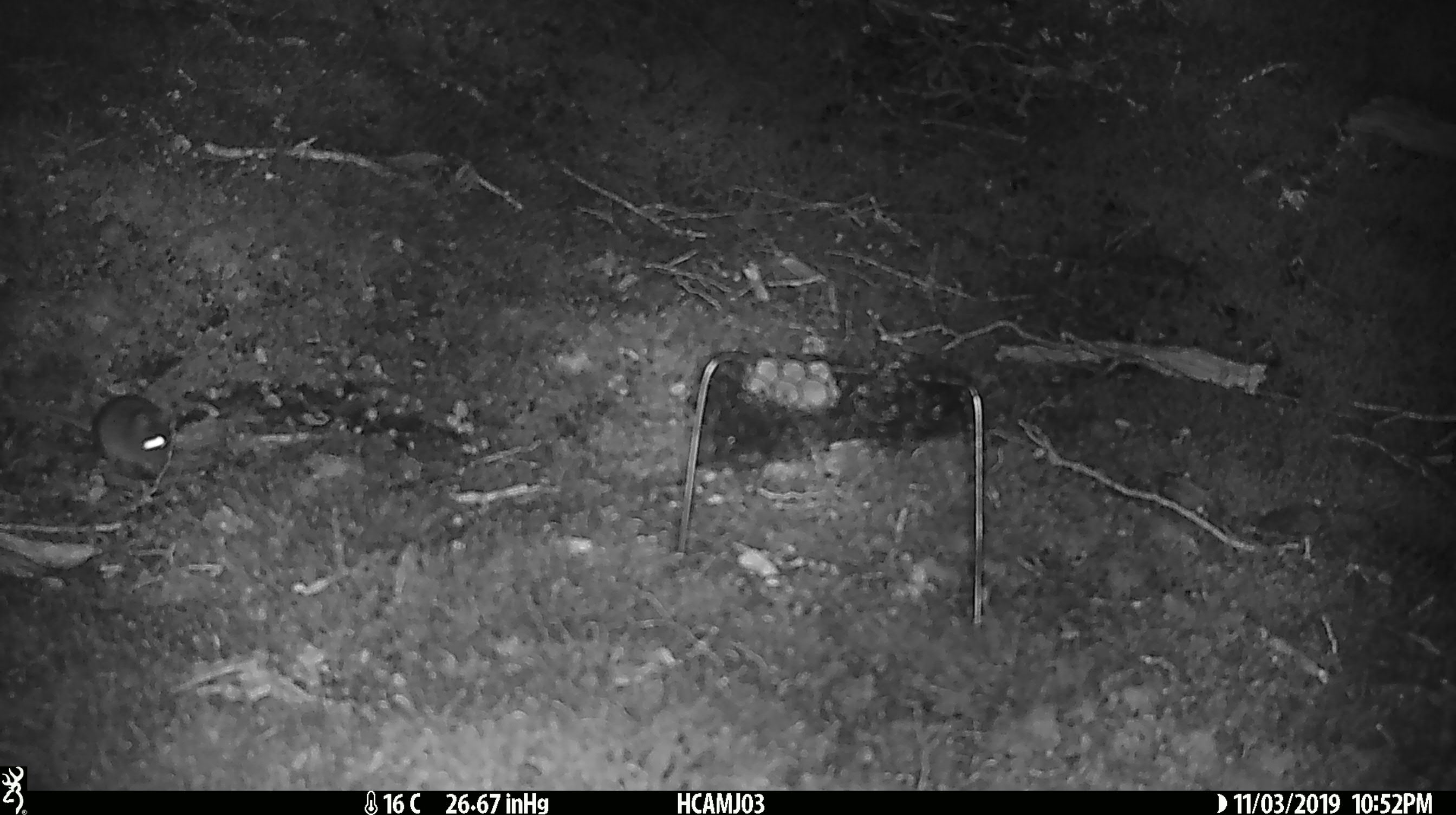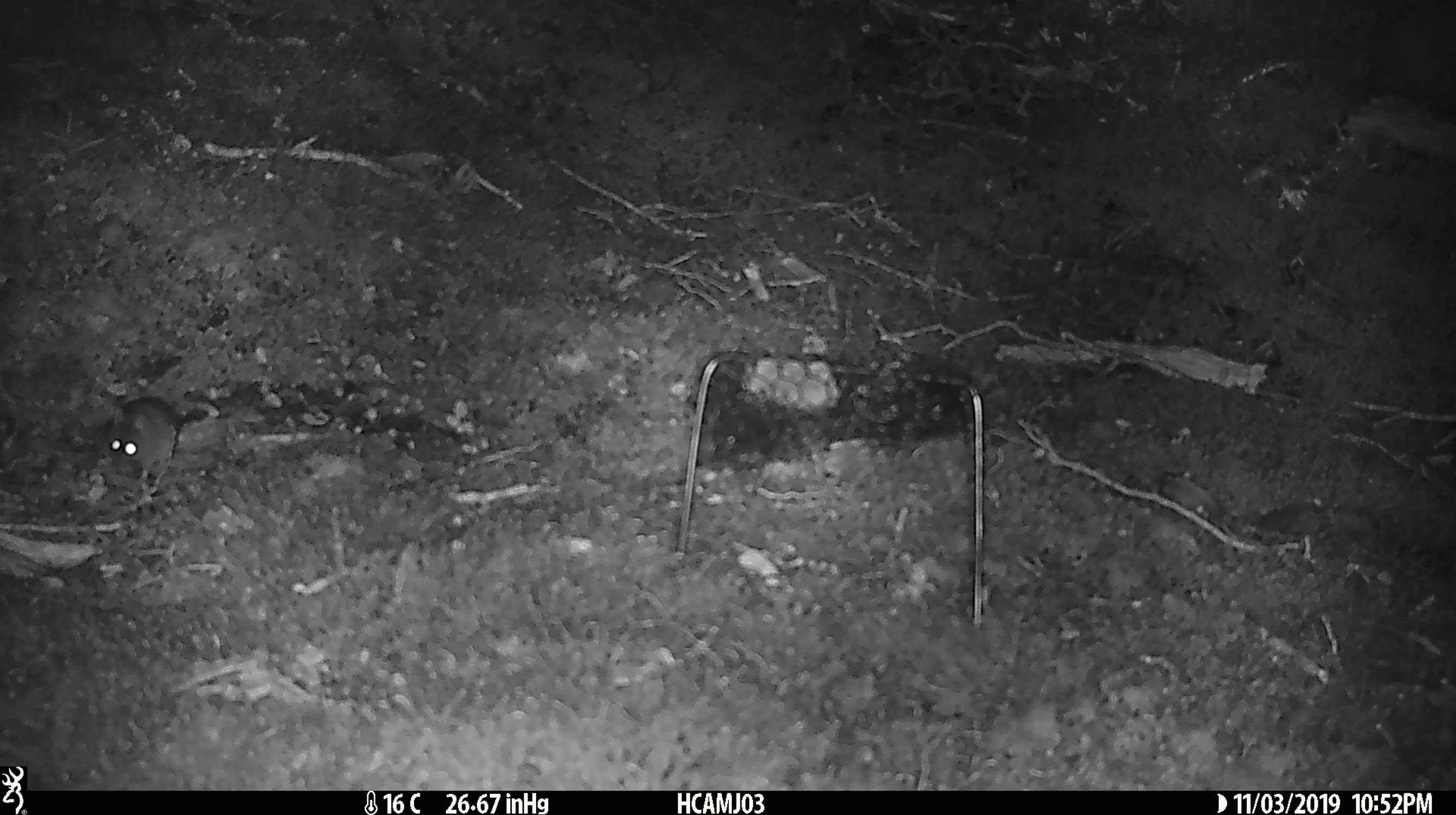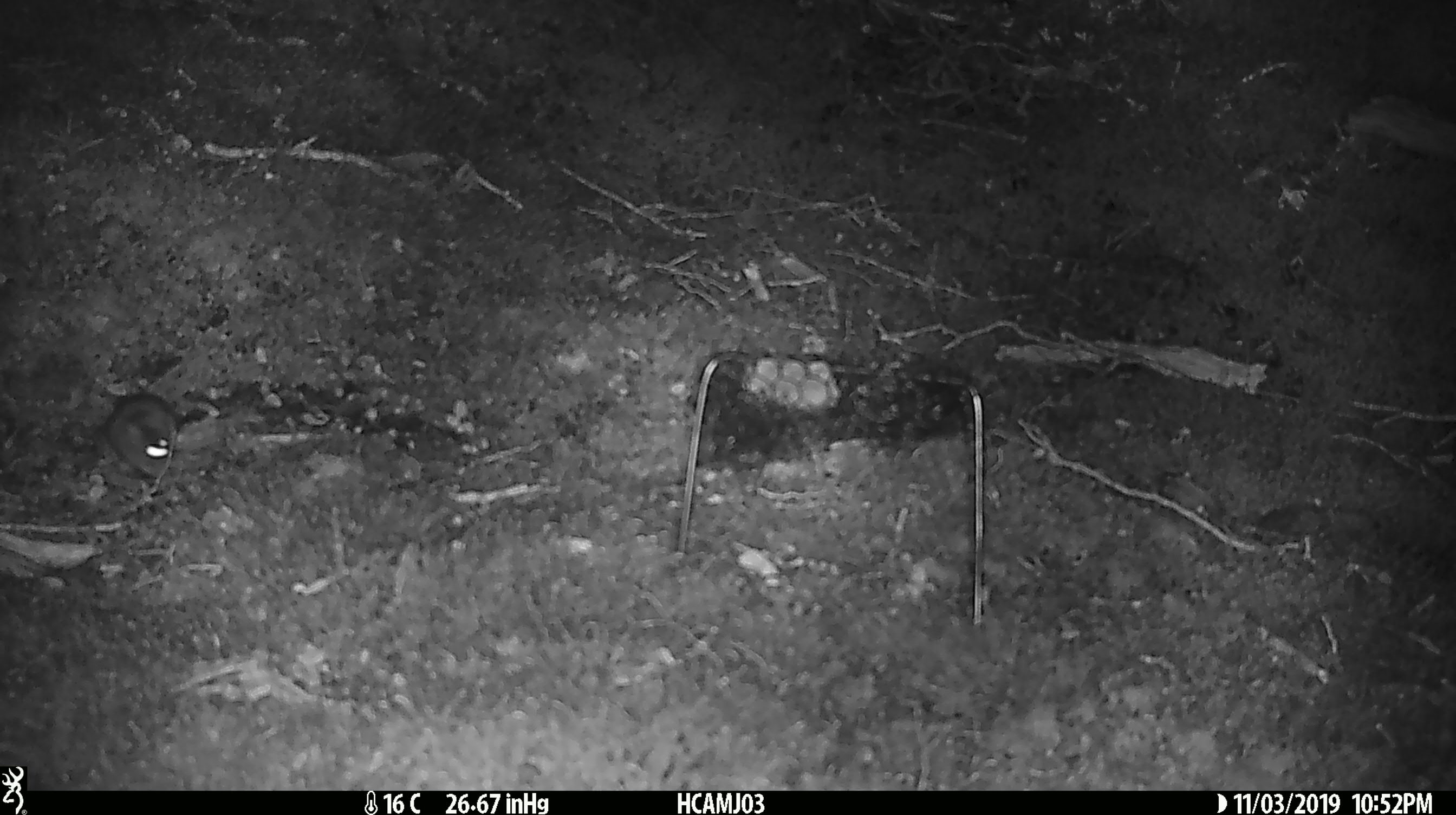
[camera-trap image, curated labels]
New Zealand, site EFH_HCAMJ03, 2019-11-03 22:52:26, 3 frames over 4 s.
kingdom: Animalia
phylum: Chordata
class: Mammalia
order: Rodentia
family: Muridae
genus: Mus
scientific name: Mus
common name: mouse